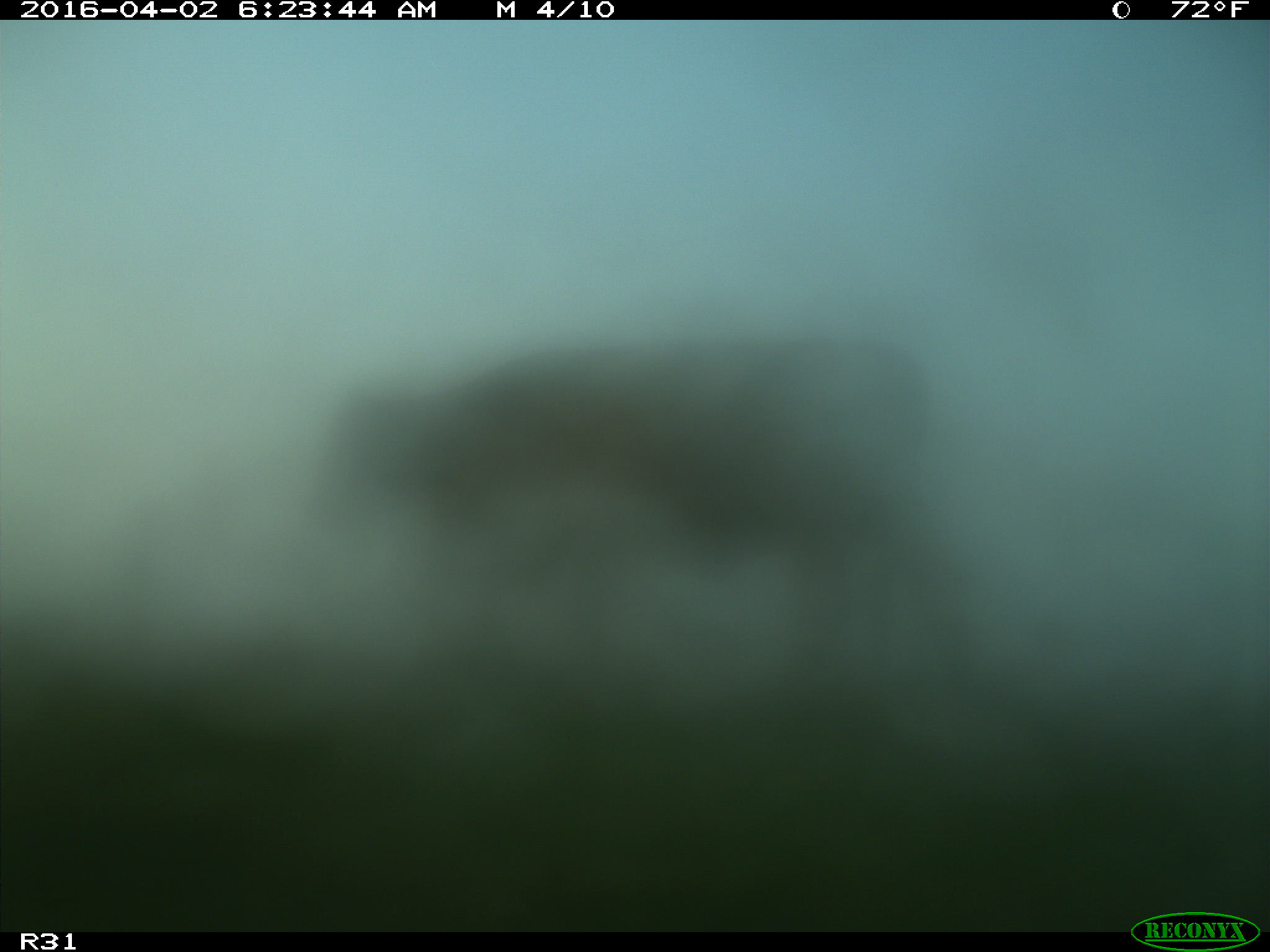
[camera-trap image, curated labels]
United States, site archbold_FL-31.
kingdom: Animalia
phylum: Chordata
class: Mammalia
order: Artiodactyla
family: Bovidae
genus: Bos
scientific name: Bos taurus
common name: domestic cow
Bos taurus (domestic cow).